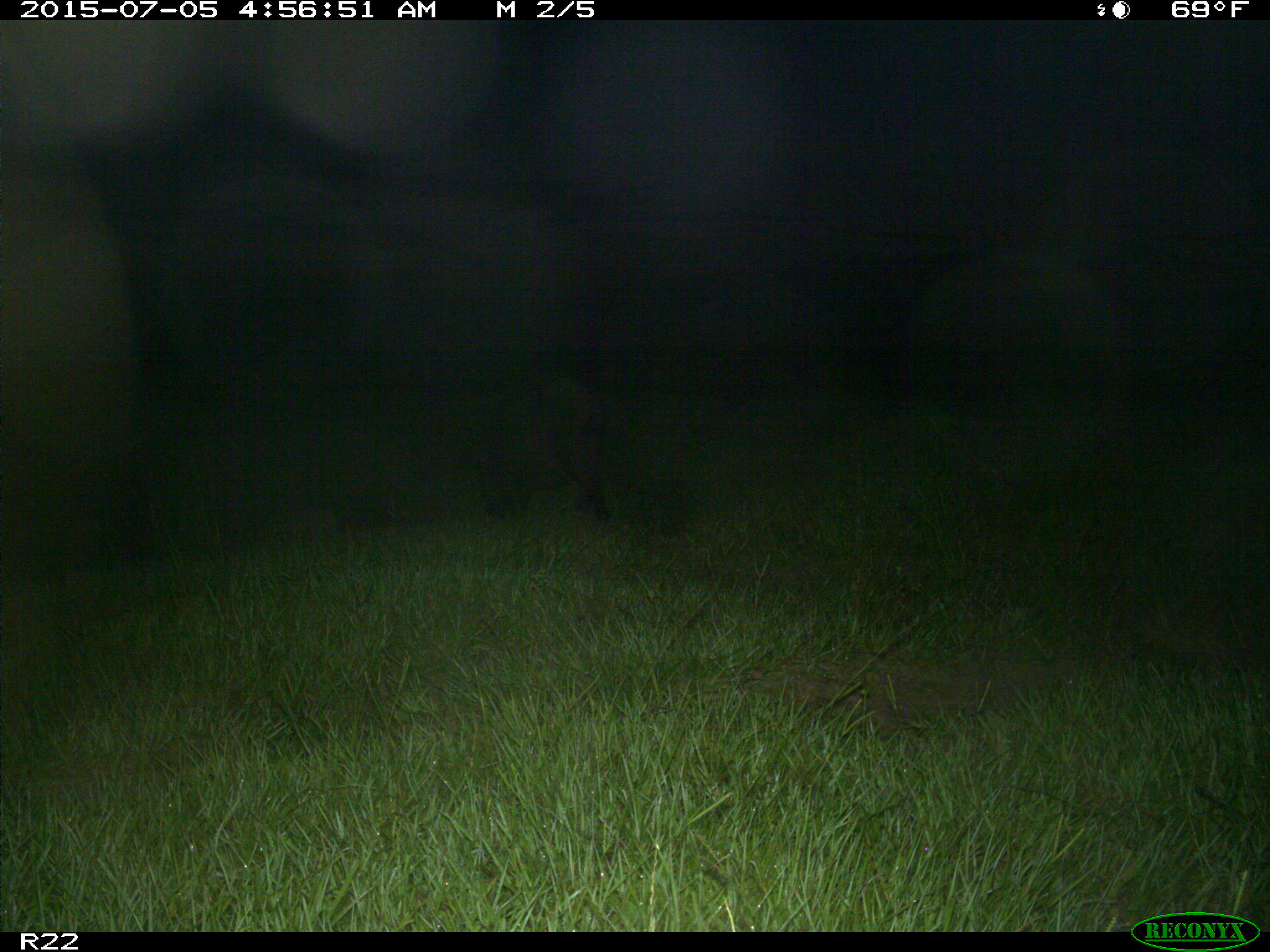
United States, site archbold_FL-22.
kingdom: Animalia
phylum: Chordata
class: Mammalia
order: Artiodactyla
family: Bovidae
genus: Bos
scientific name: Bos taurus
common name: domestic cow